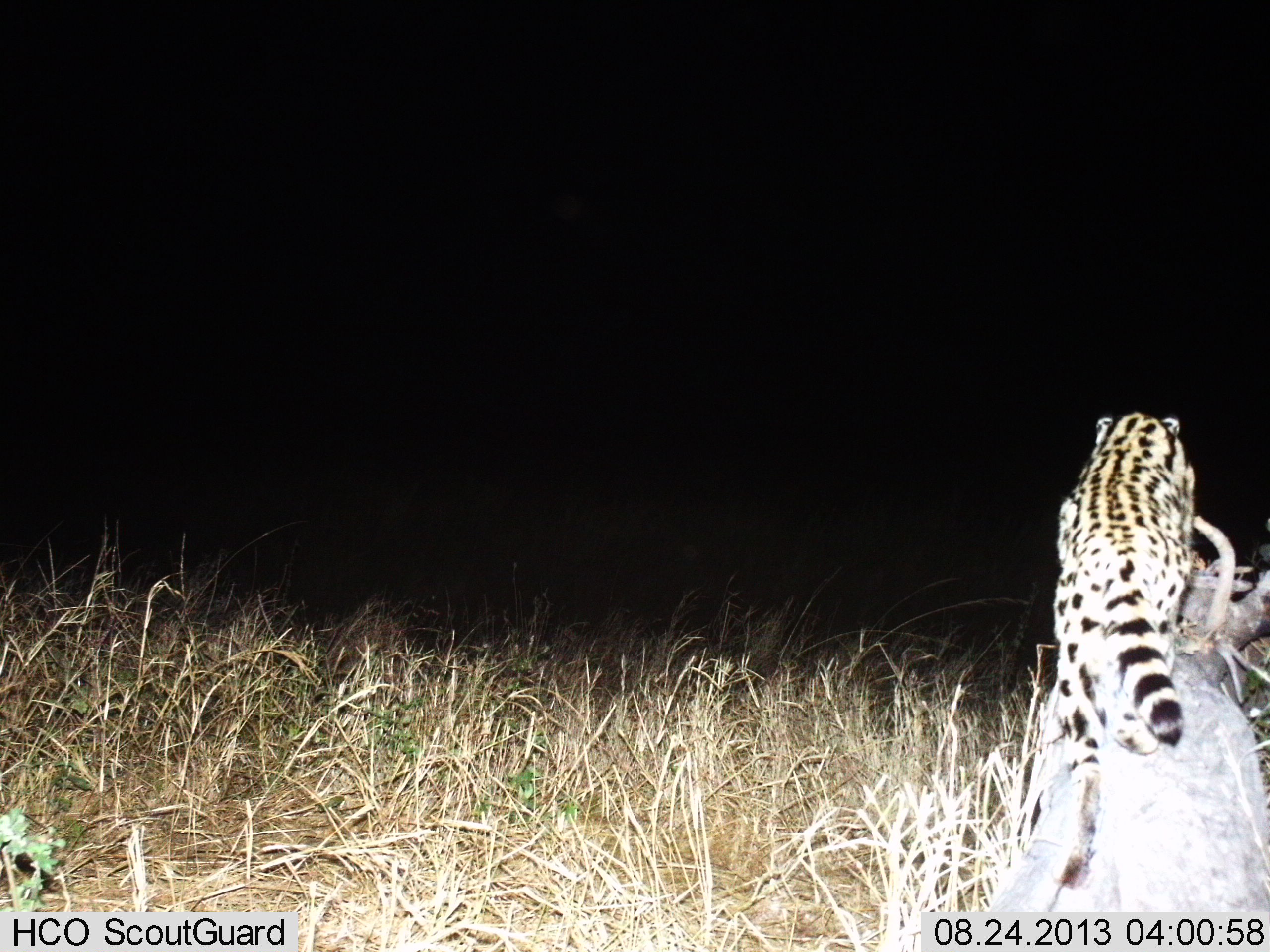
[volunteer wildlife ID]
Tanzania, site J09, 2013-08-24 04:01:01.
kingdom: Animalia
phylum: Chordata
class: Mammalia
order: Carnivora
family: Felidae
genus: Leptailurus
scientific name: Leptailurus serval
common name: serval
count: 1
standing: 32%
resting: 9%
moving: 59%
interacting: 5%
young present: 0%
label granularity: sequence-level